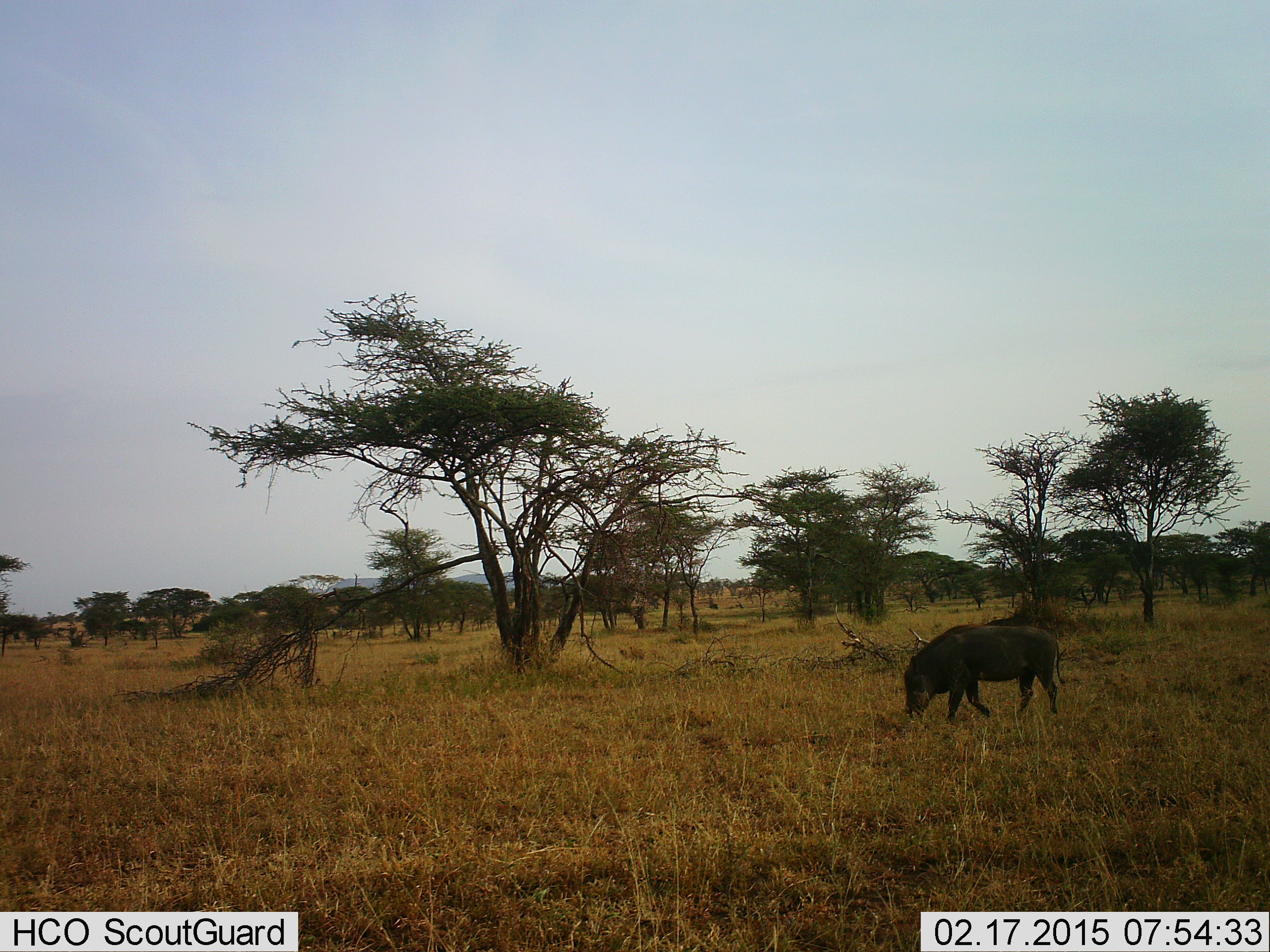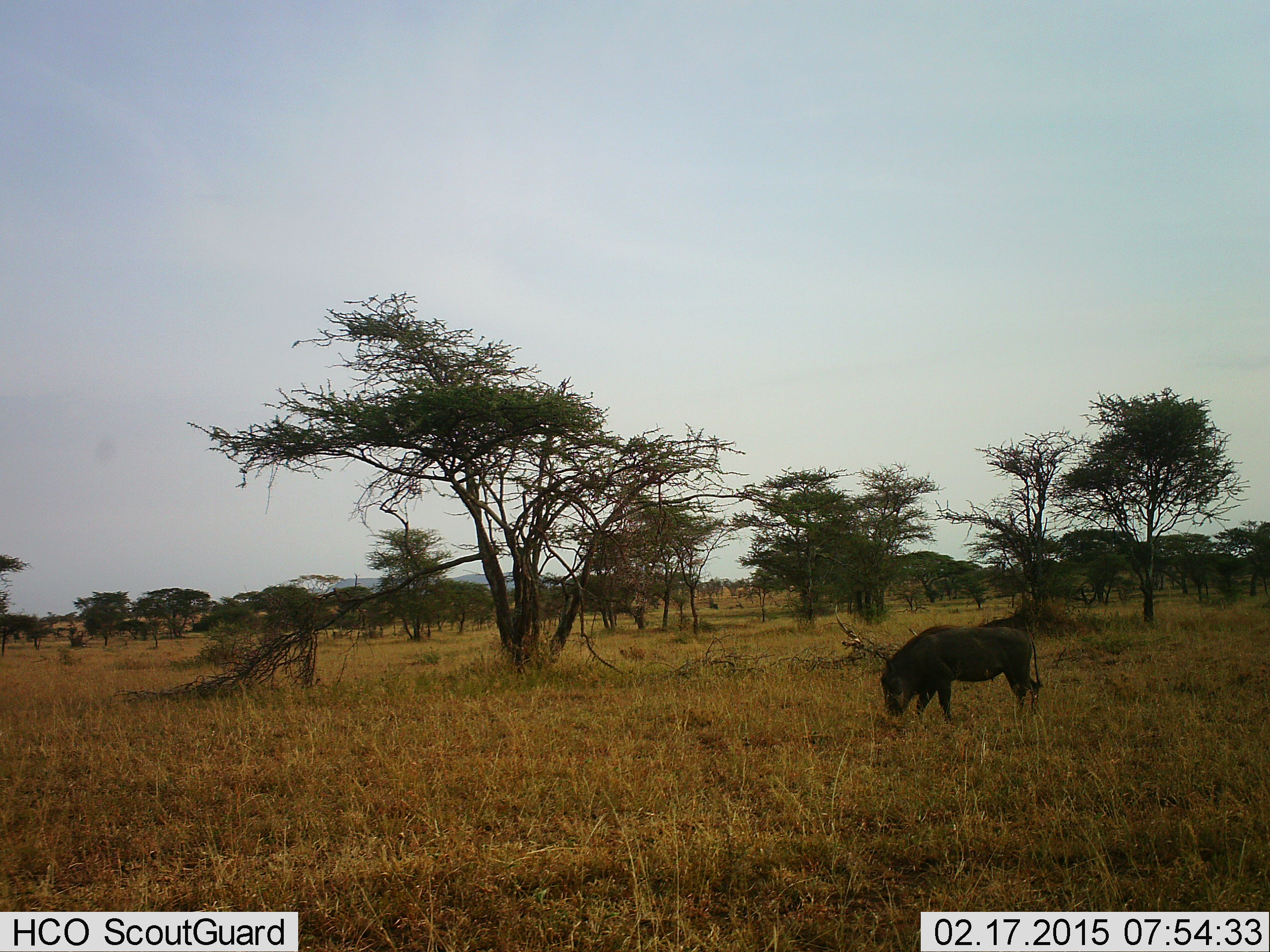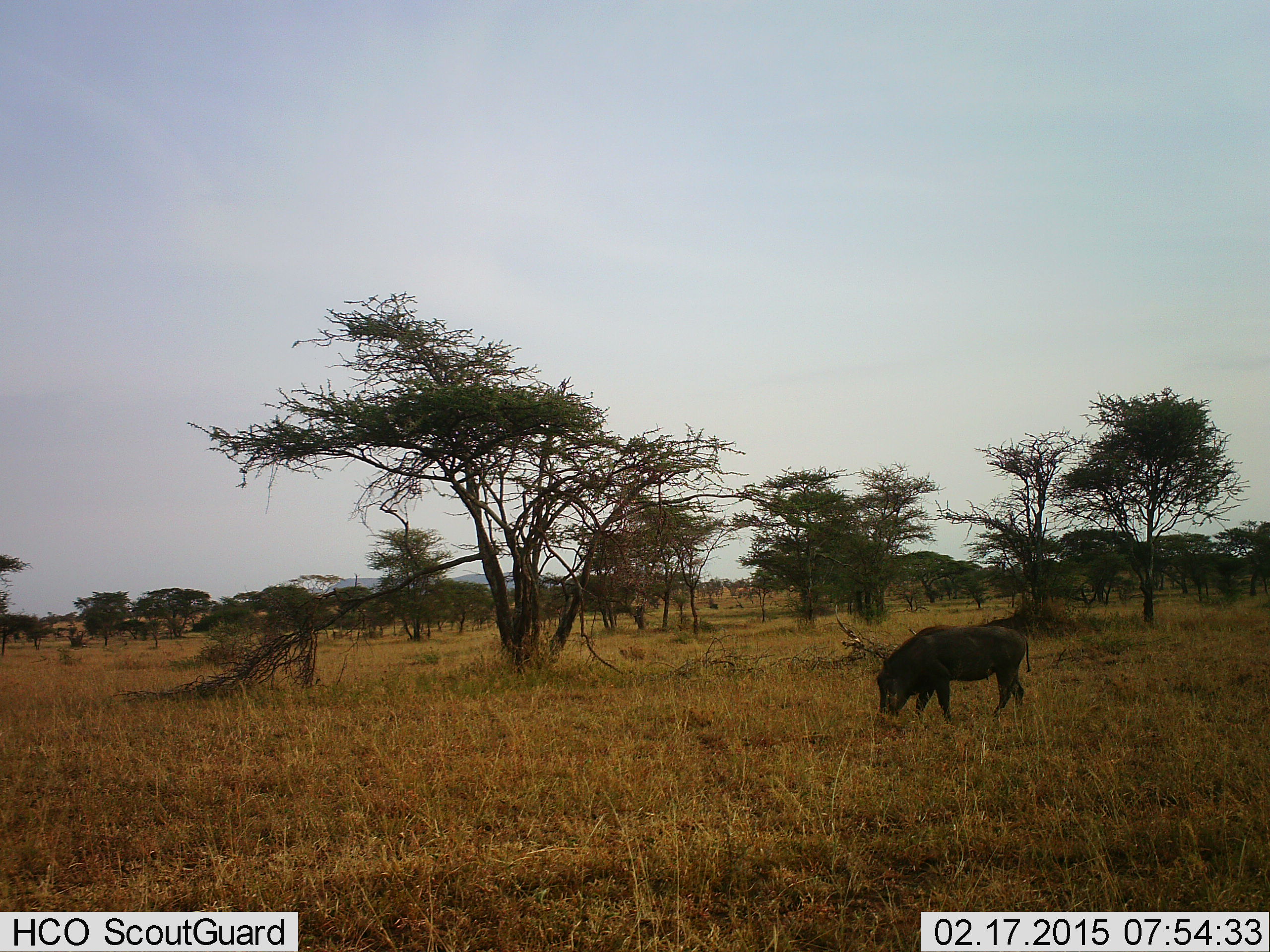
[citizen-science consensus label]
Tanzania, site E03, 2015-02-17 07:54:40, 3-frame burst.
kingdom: Animalia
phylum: Chordata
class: Mammalia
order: Artiodactyla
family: Suidae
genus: Phacochoerus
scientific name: Phacochoerus africanus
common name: warthog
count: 1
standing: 10%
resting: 0%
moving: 50%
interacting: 0%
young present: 0%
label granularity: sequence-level